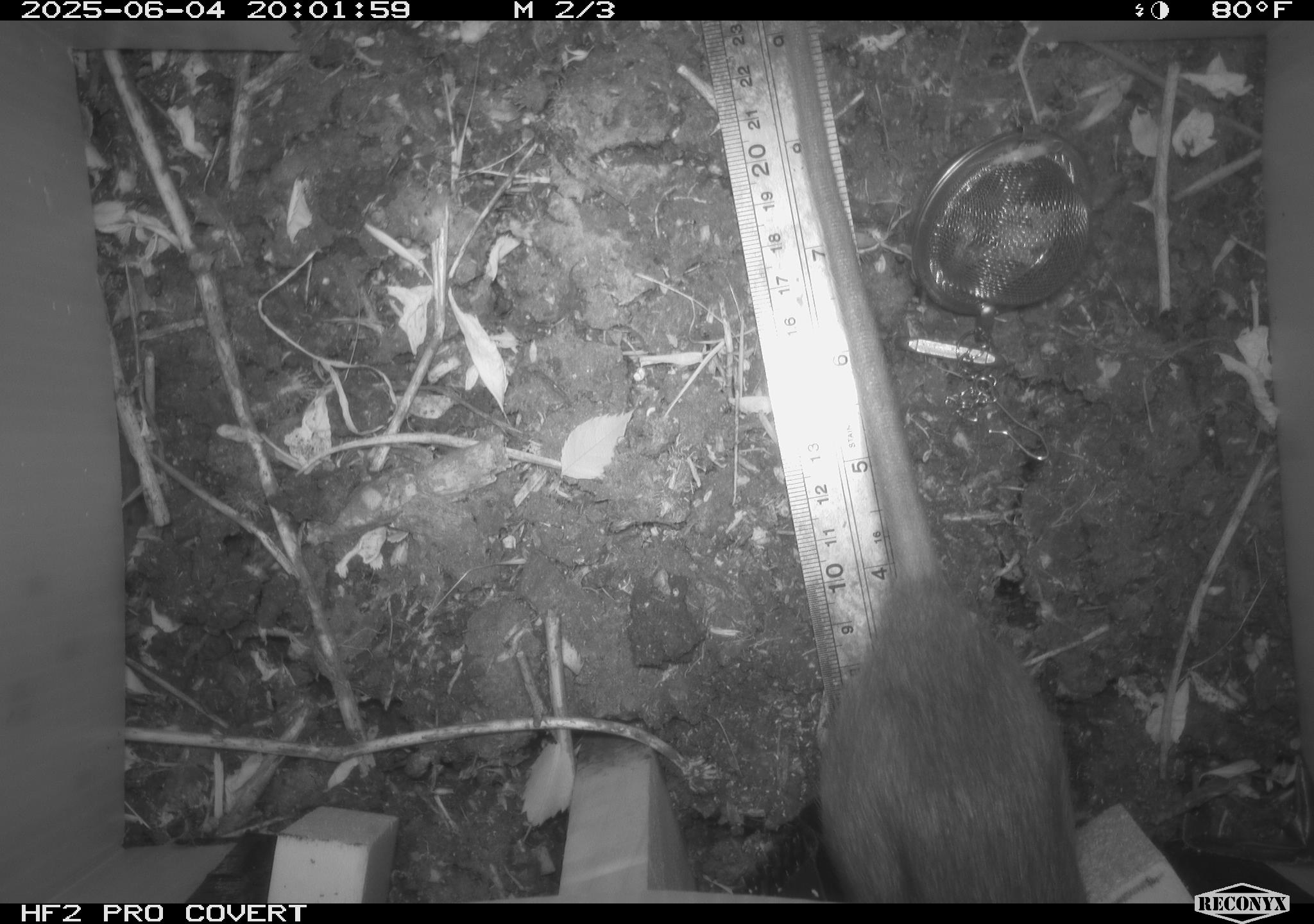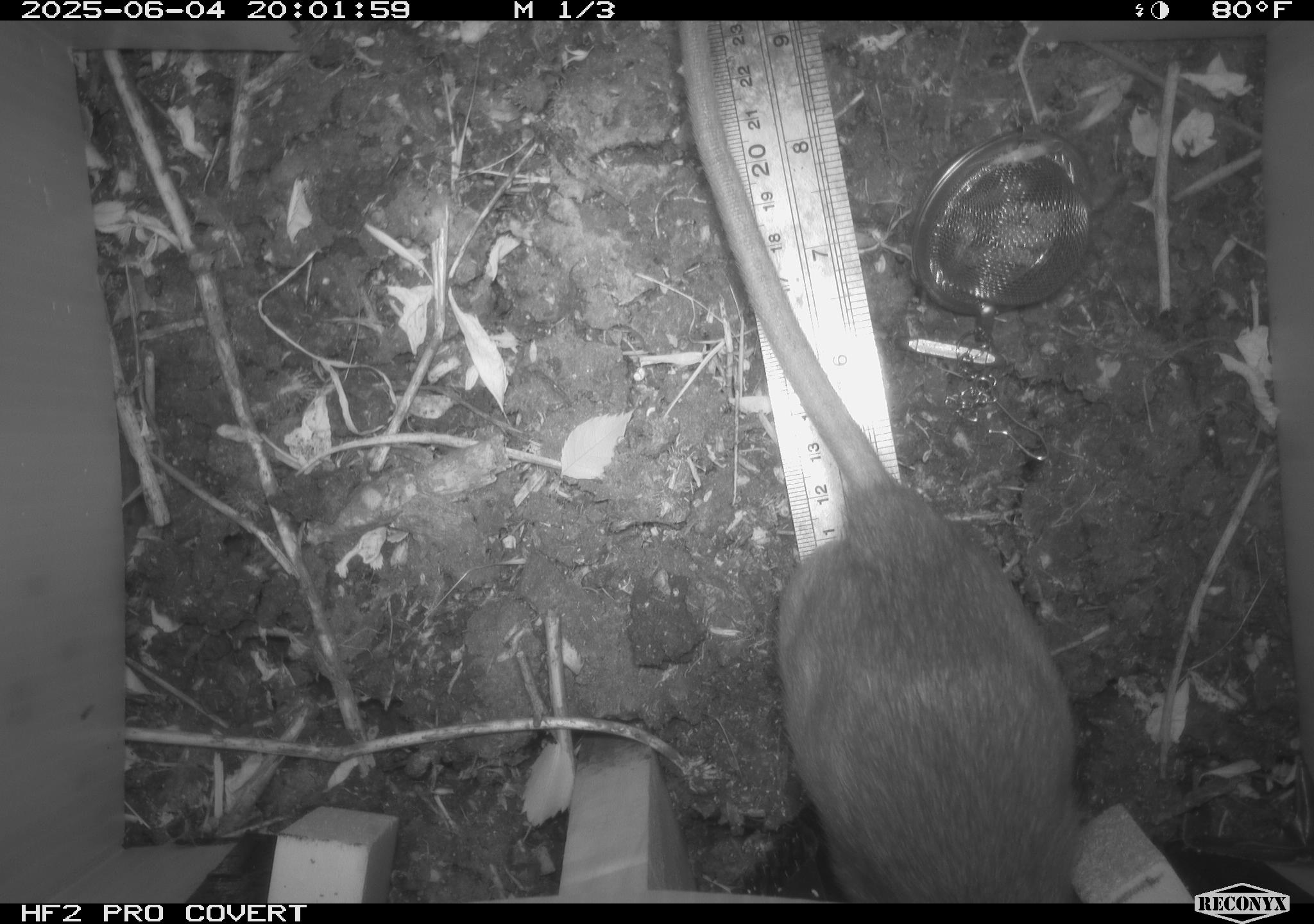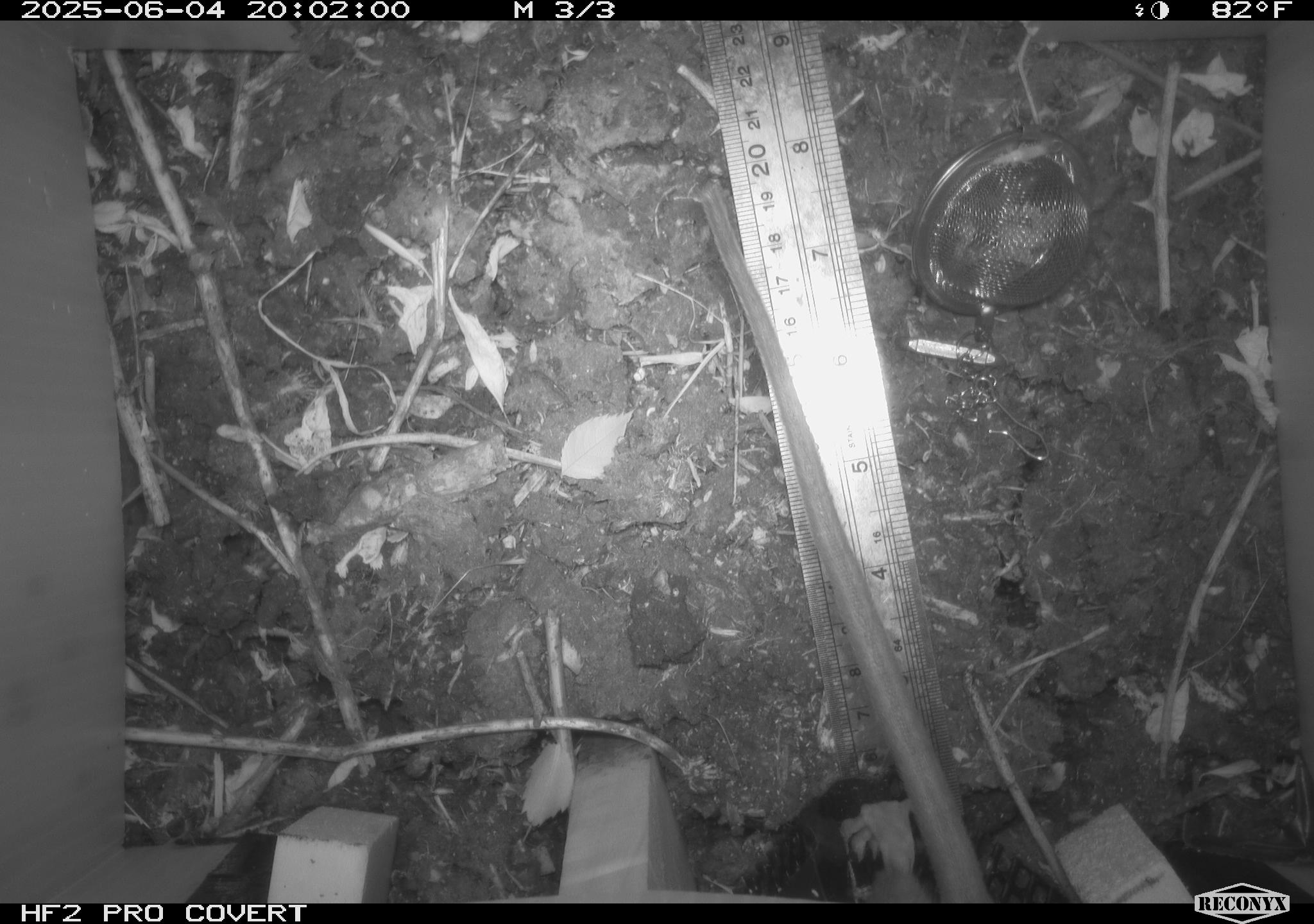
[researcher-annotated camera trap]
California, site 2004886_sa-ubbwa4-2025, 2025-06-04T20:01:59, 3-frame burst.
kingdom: Animalia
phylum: Chordata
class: Mammalia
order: Rodentia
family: Muridae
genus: Rattus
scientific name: Rattus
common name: rat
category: rattus species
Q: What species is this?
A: Rattus species (rat) (Rattus).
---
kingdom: Animalia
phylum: Chordata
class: Mammalia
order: Rodentia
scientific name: Rodentia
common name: rodent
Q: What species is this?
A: Rodent (Rodentia).